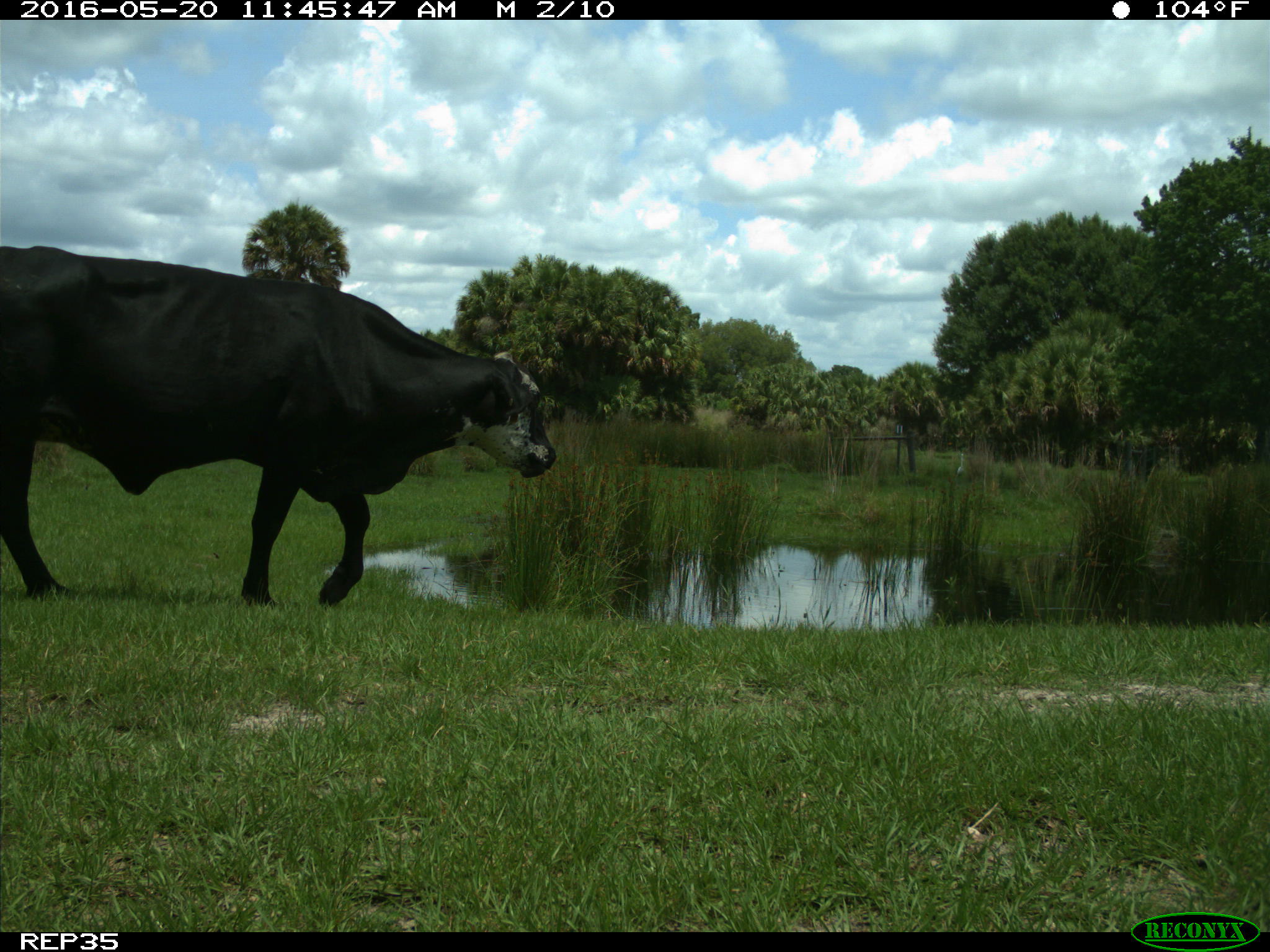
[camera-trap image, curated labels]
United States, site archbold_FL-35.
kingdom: Animalia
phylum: Chordata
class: Mammalia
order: Artiodactyla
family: Bovidae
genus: Bos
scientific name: Bos taurus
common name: domestic cow